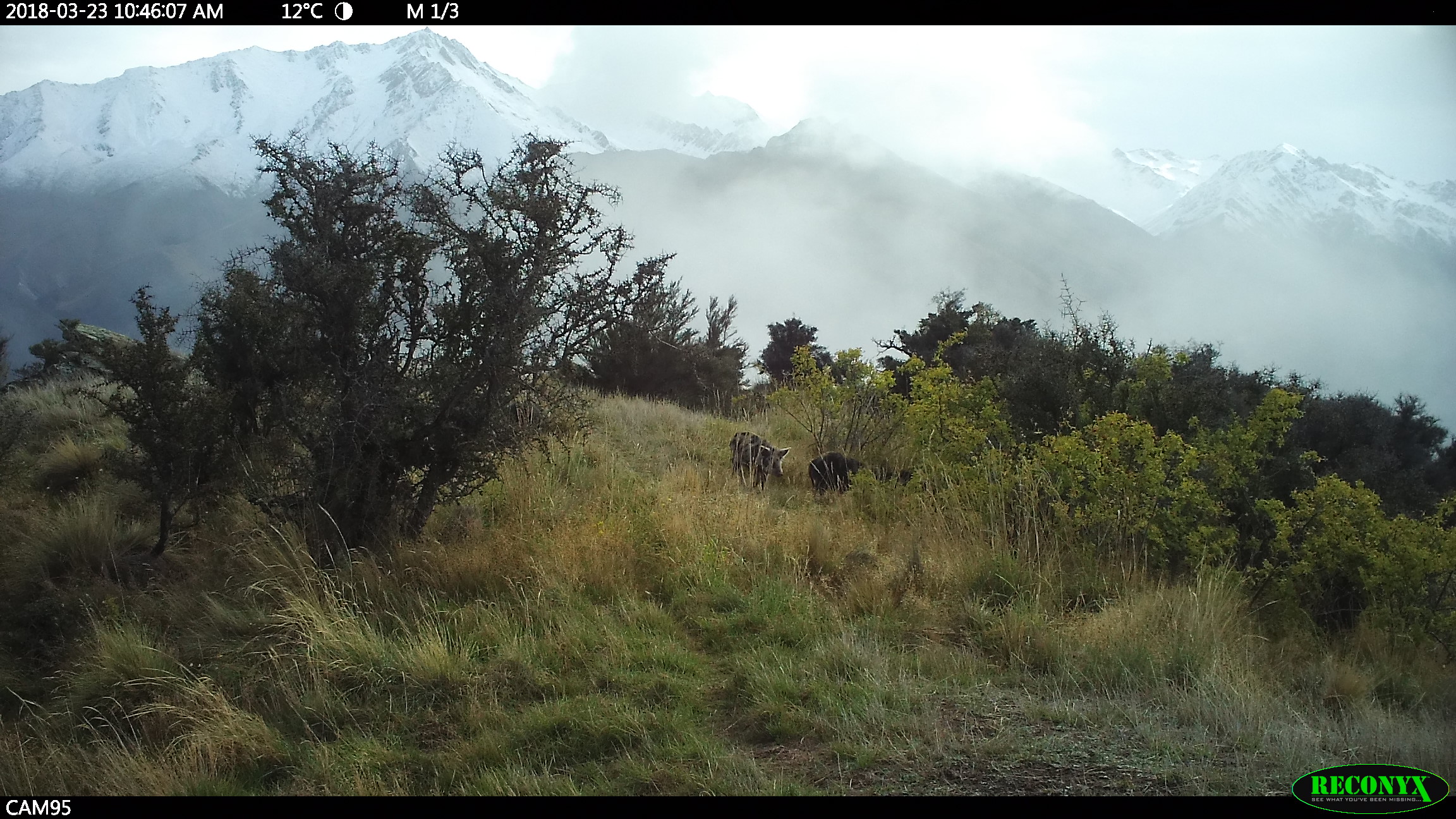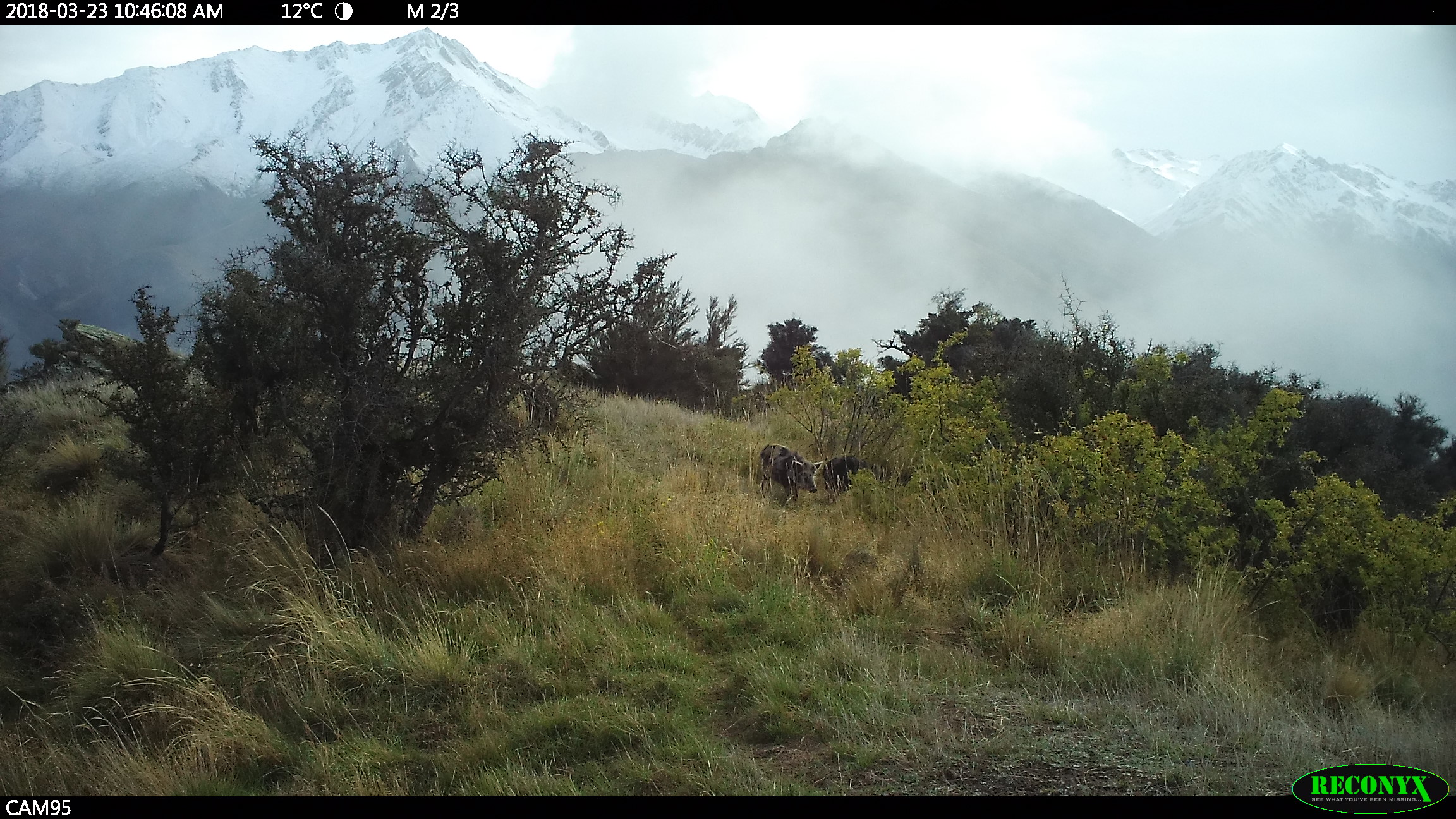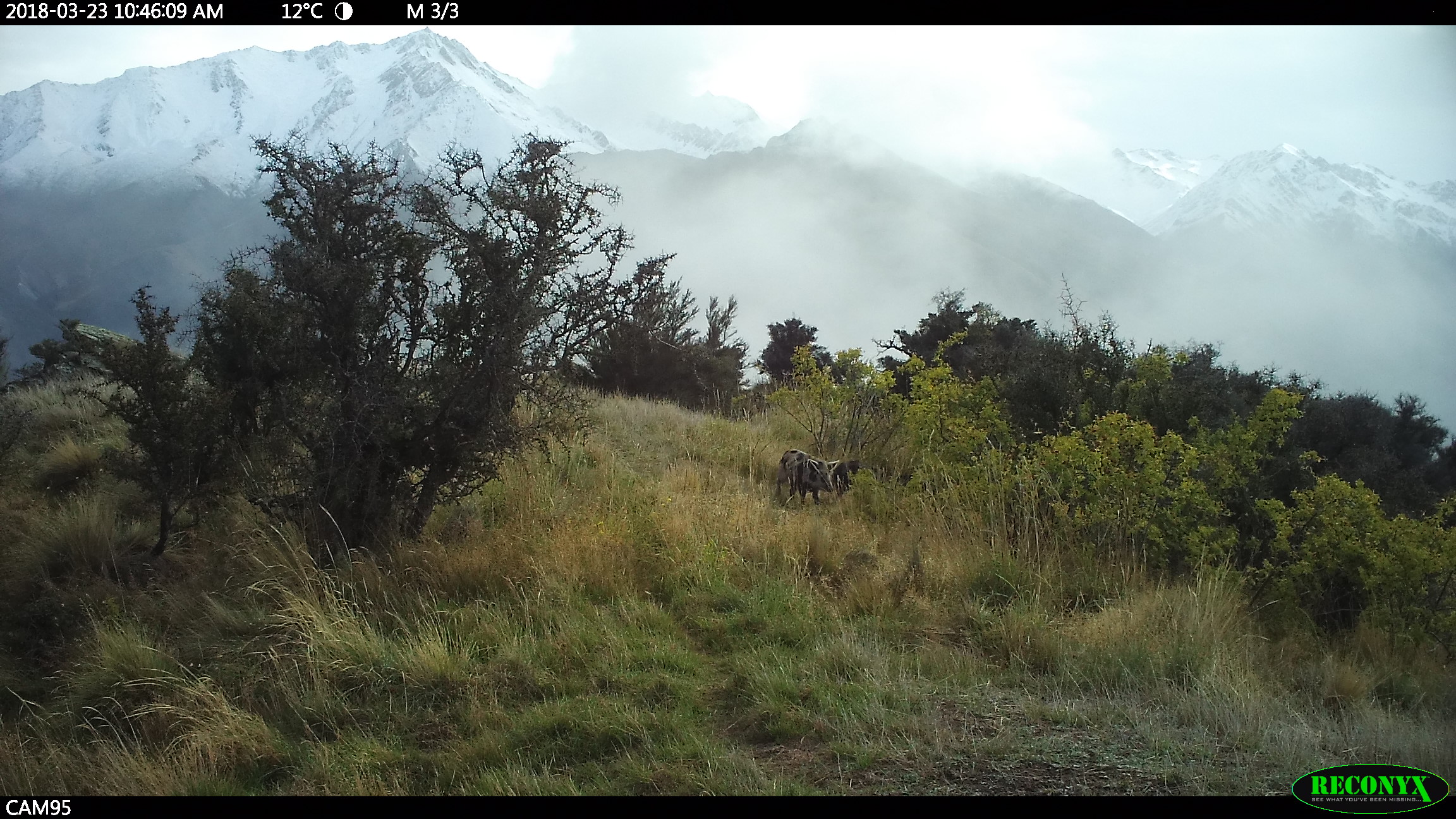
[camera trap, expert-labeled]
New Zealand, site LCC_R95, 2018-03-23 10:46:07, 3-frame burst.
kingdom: Animalia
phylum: Chordata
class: Mammalia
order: Artiodactyla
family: Suidae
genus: Sus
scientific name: Sus scrofa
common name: pig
Pig (Sus scrofa).